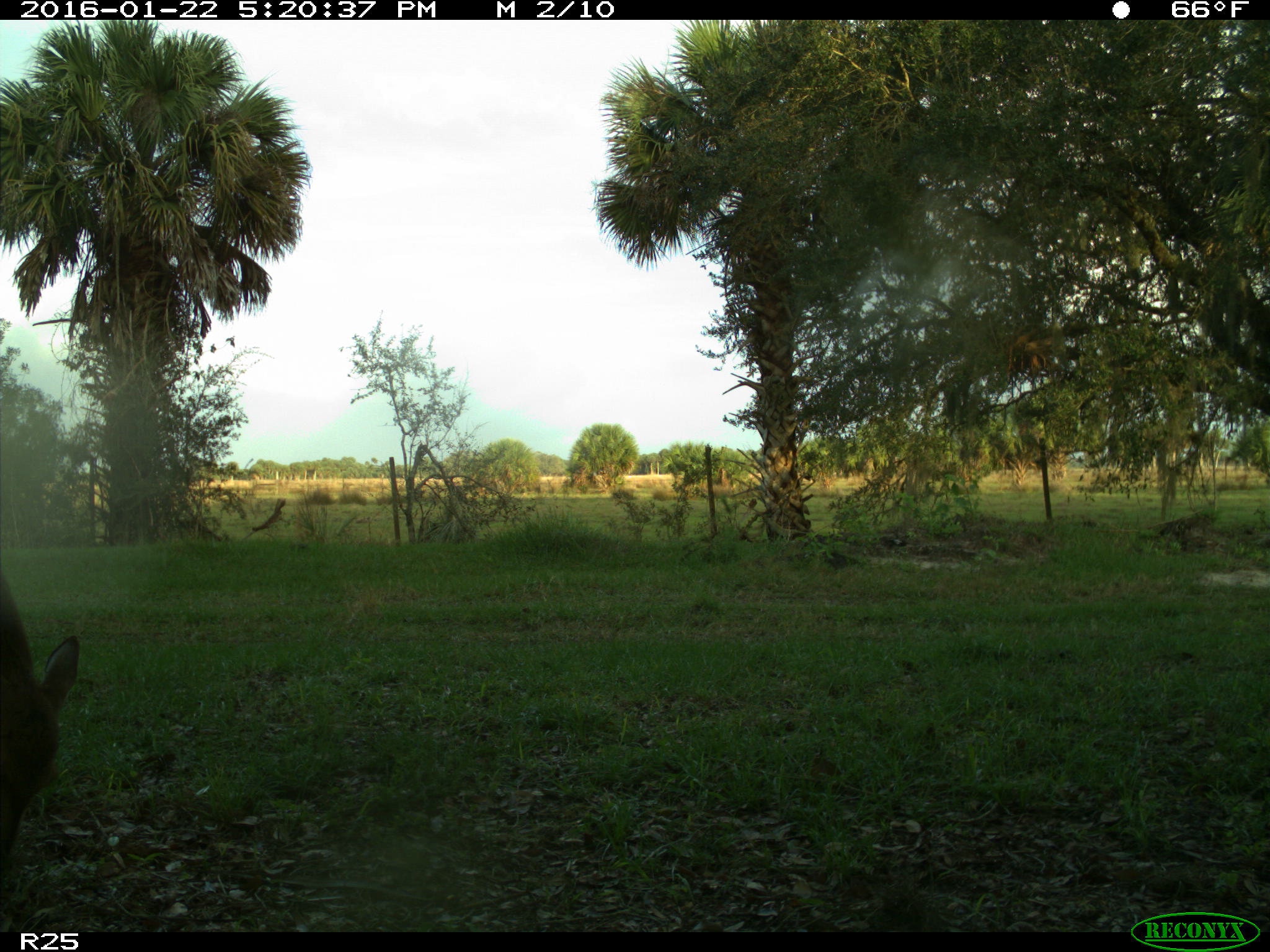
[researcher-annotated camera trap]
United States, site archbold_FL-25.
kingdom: Animalia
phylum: Chordata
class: Mammalia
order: Artiodactyla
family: Cervidae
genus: Odocoileus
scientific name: Odocoileus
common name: deer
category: unidentified deer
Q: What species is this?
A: Unidentified deer (deer) (Odocoileus).